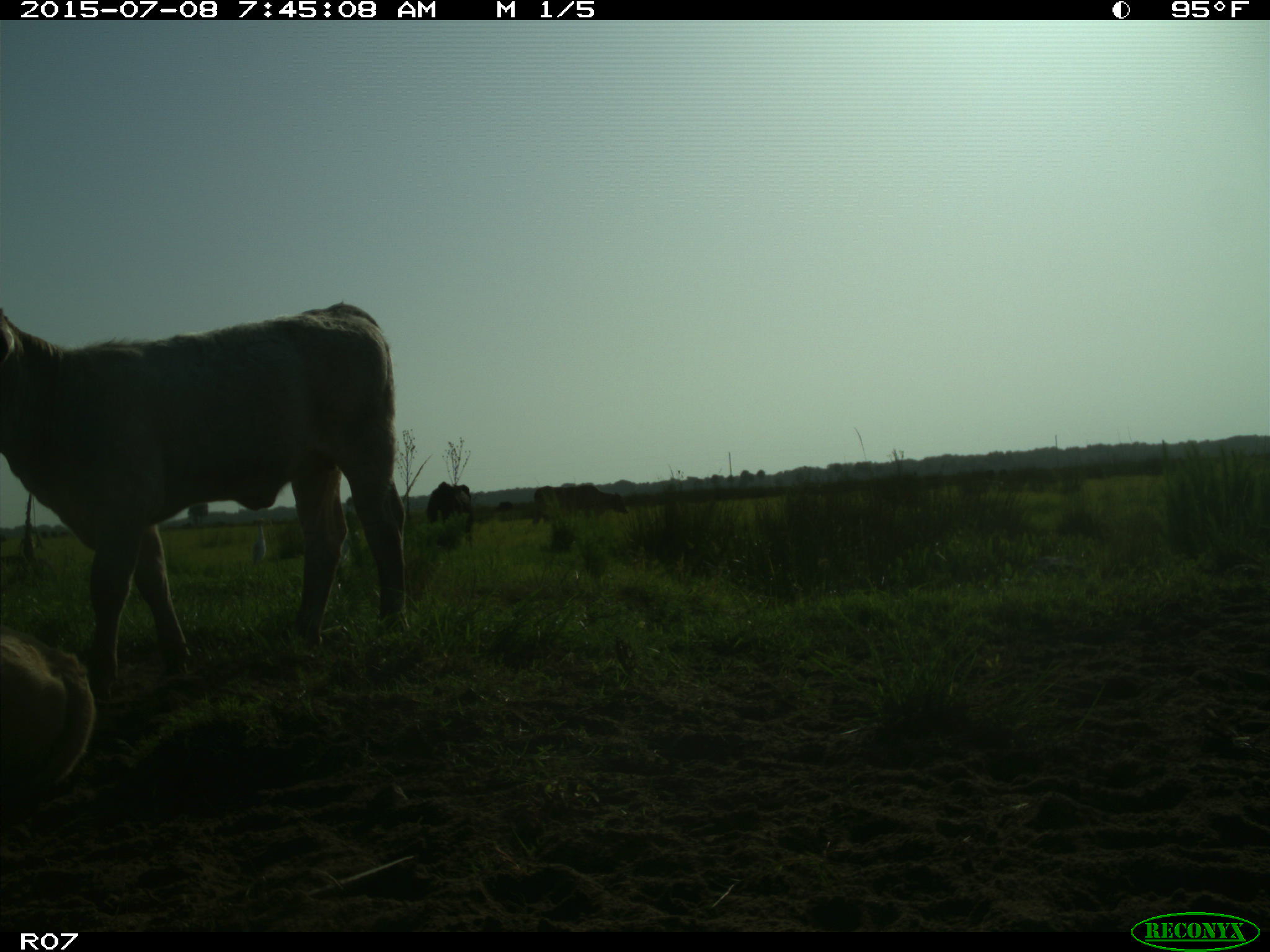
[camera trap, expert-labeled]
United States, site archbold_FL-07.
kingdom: Animalia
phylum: Chordata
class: Mammalia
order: Artiodactyla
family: Bovidae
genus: Bos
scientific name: Bos taurus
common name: domestic cow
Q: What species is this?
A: Bos taurus (domestic cow).